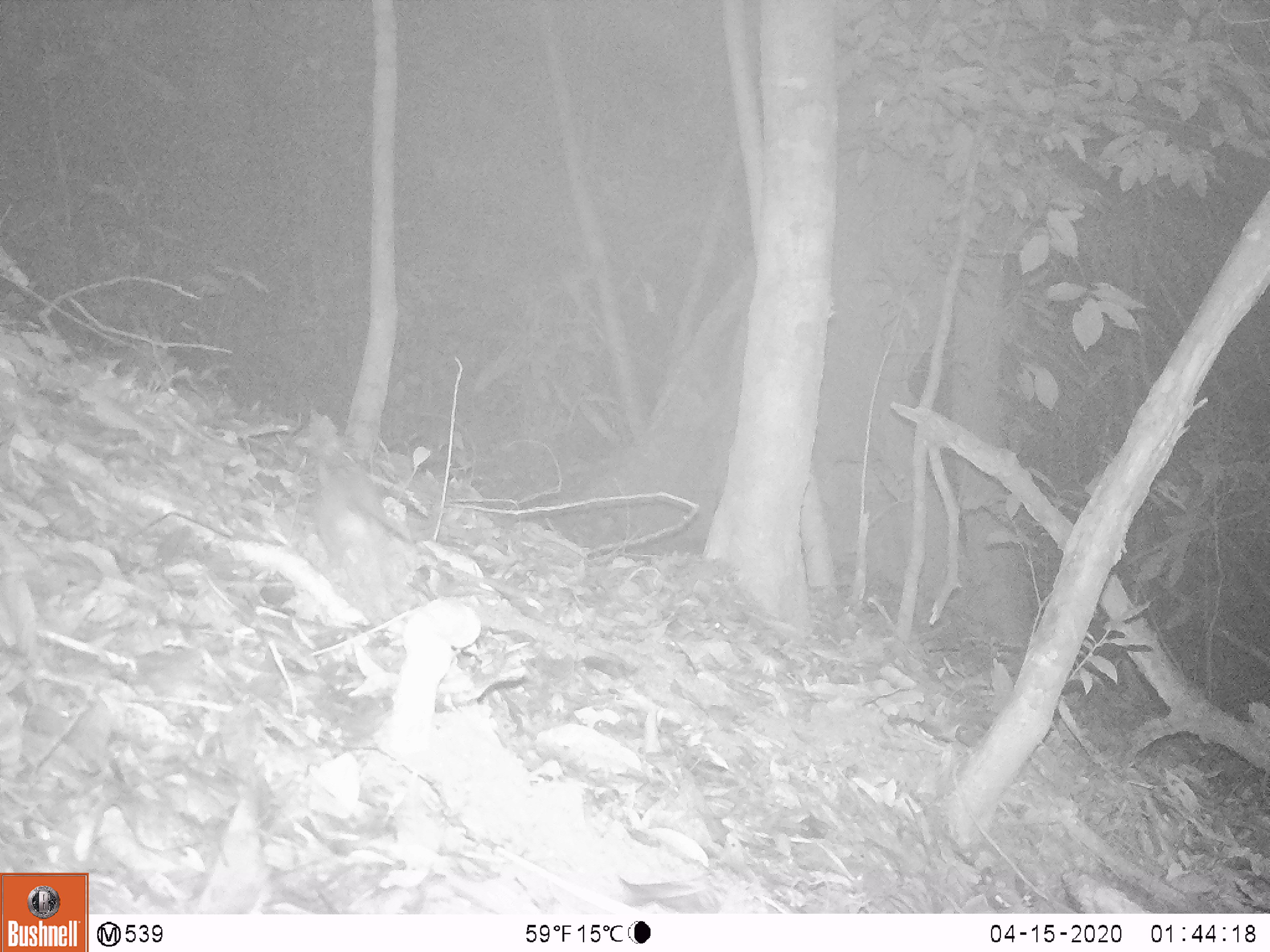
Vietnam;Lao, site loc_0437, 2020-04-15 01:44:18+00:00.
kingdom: Animalia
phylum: Chordata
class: Mammalia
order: Rodentia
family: Muridae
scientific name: Muridae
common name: old-world mice and rats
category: unidentified murid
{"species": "unidentified murid (old-world mice and rats) (Muridae)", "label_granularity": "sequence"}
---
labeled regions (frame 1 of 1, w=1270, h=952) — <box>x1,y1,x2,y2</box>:
unidentified murid: <box>314,463,413,625</box>